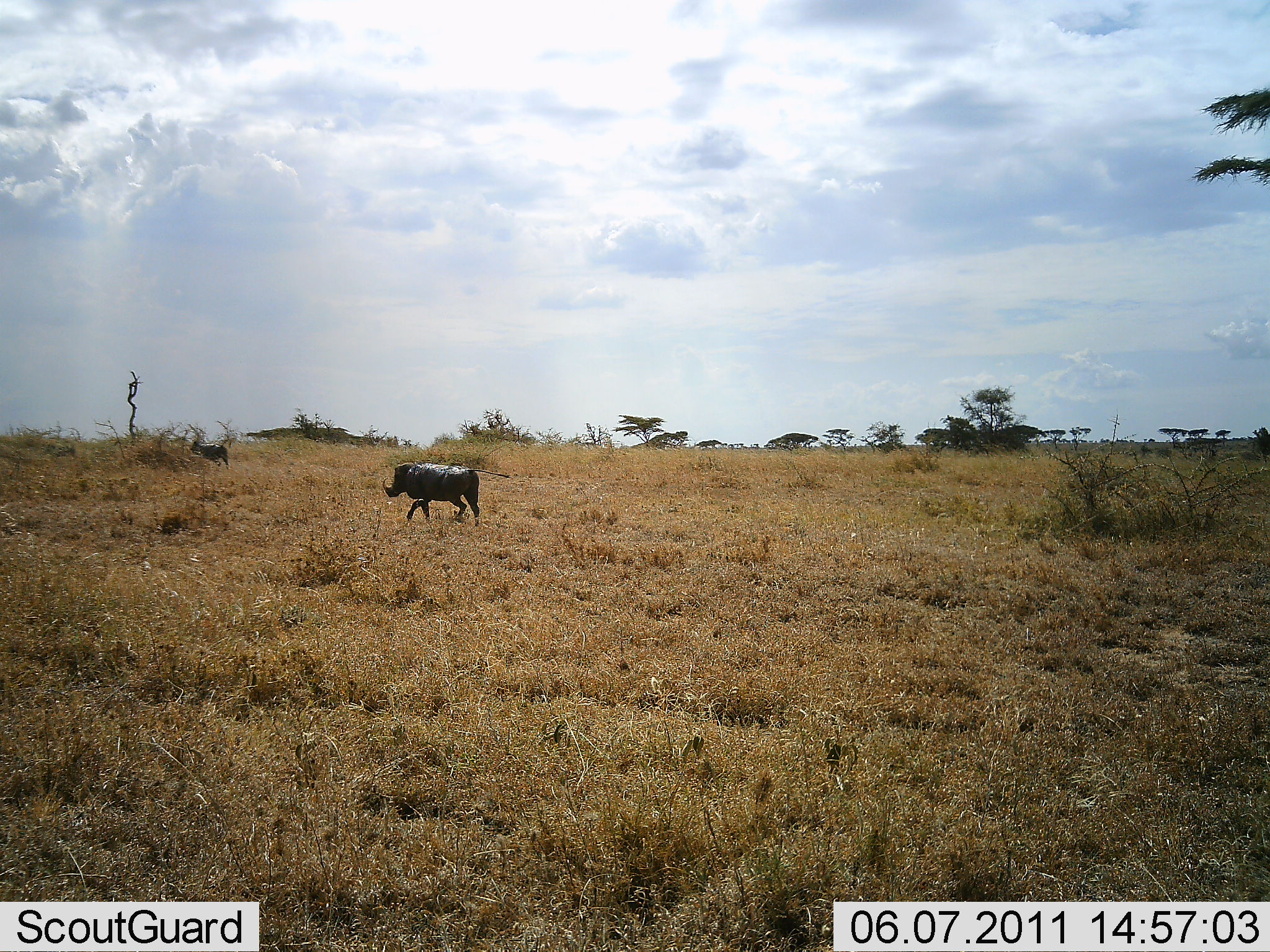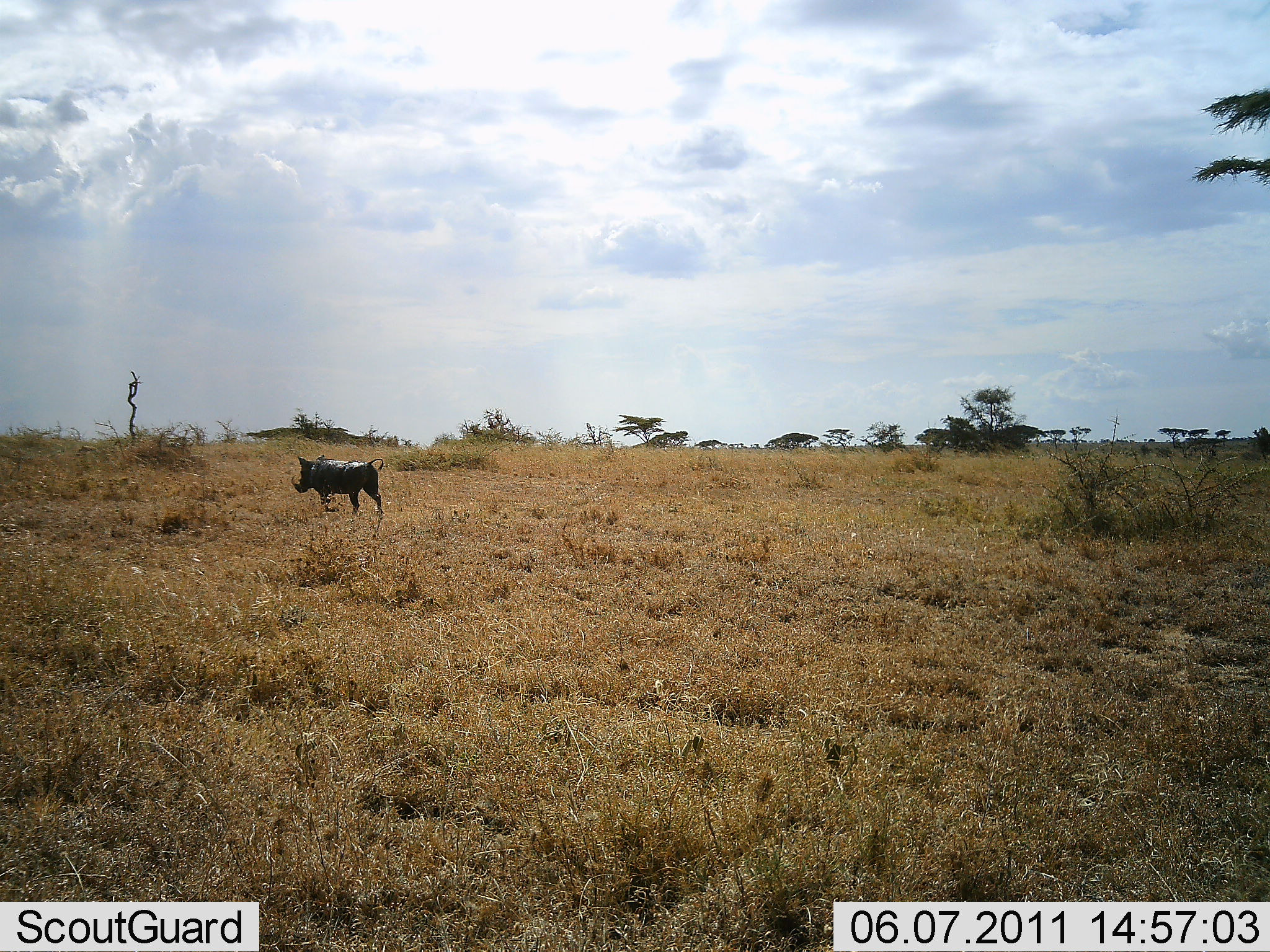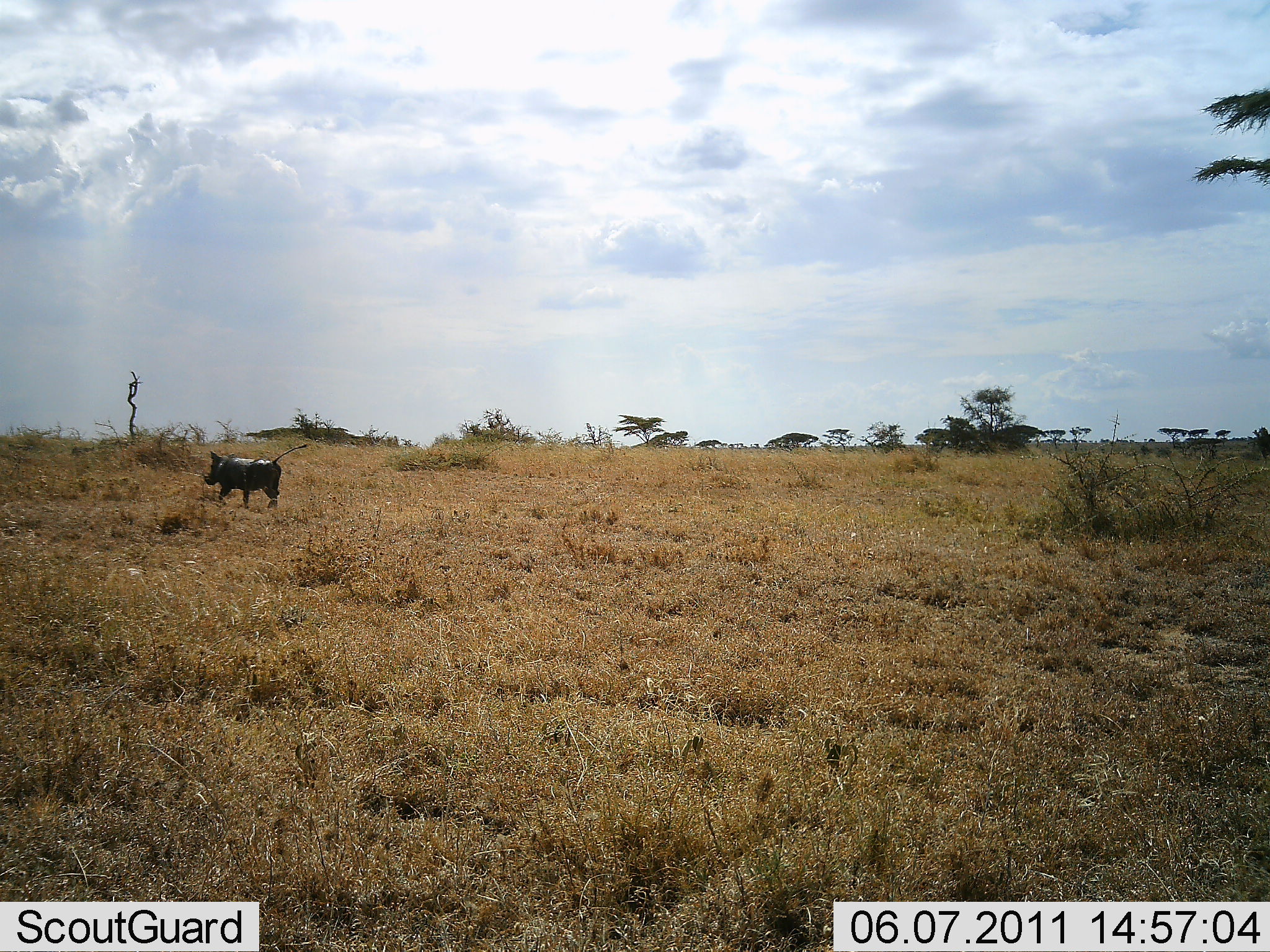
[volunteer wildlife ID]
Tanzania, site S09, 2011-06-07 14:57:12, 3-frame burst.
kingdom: Animalia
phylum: Chordata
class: Mammalia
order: Artiodactyla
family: Suidae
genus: Phacochoerus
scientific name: Phacochoerus africanus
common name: warthog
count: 3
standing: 0%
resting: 0%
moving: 100%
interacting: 0%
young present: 0%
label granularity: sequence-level